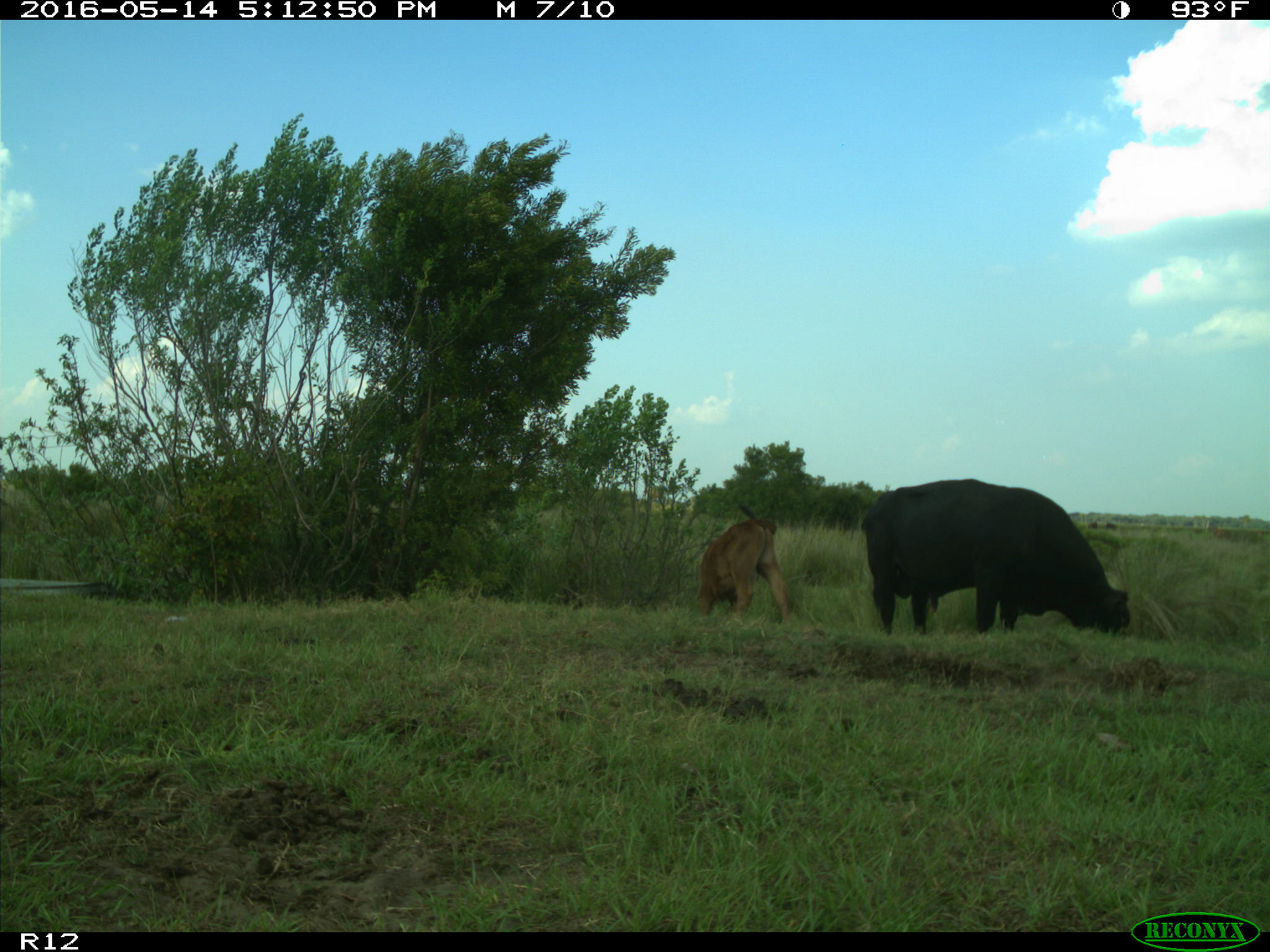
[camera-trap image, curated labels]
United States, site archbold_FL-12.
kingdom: Animalia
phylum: Chordata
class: Mammalia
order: Artiodactyla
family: Bovidae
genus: Bos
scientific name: Bos taurus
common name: domestic cow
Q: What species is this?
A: Bos taurus (domestic cow).